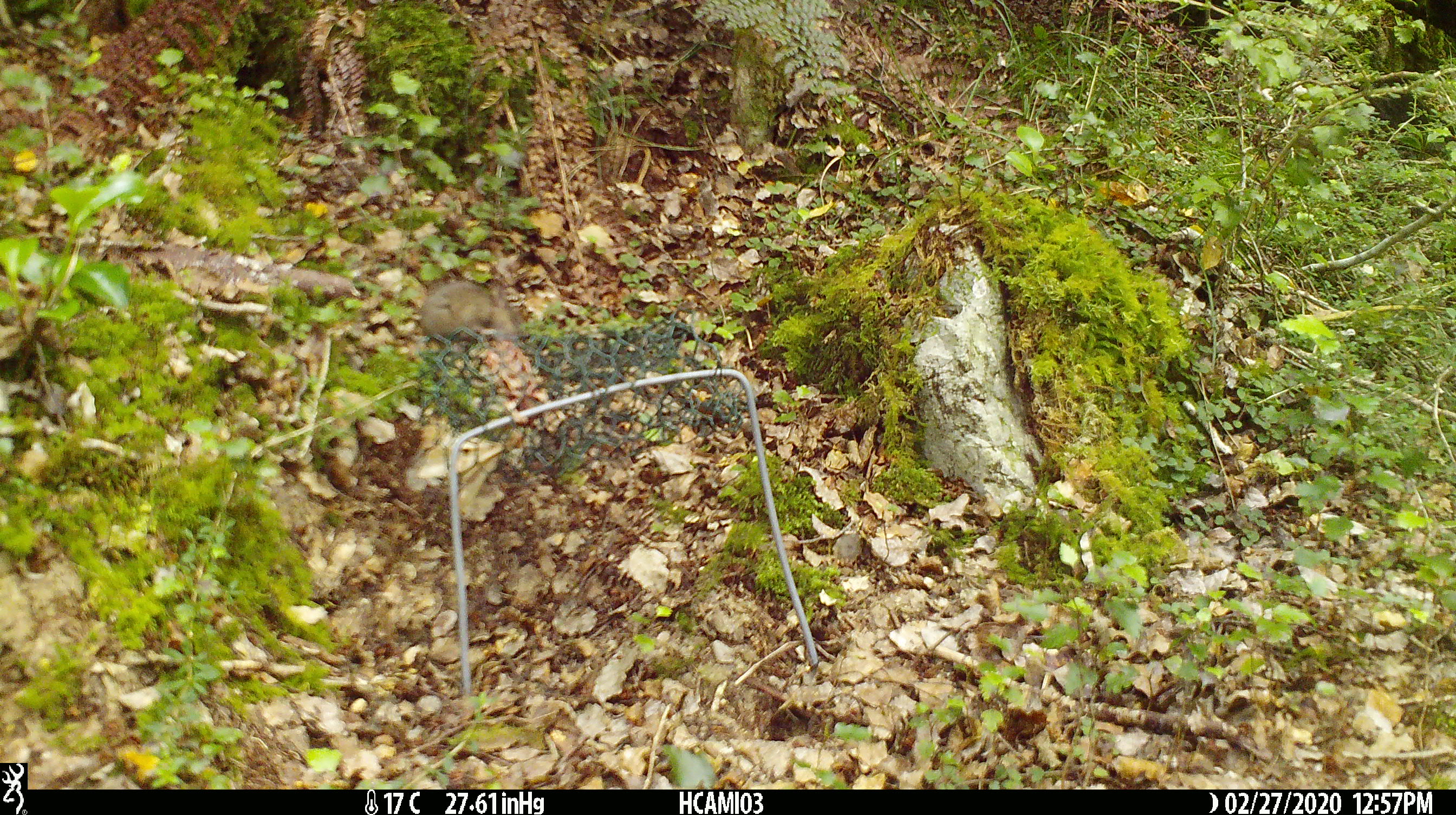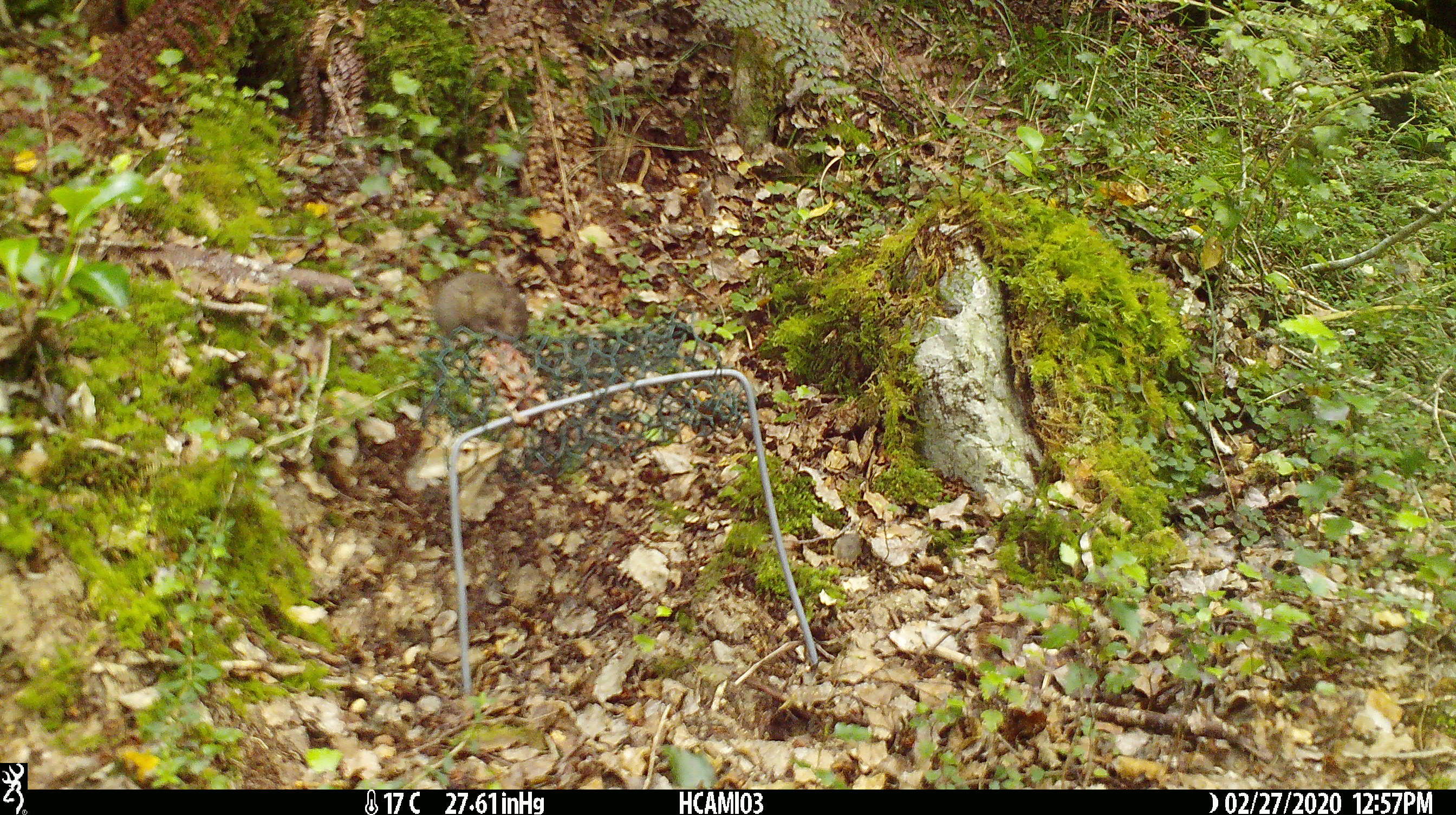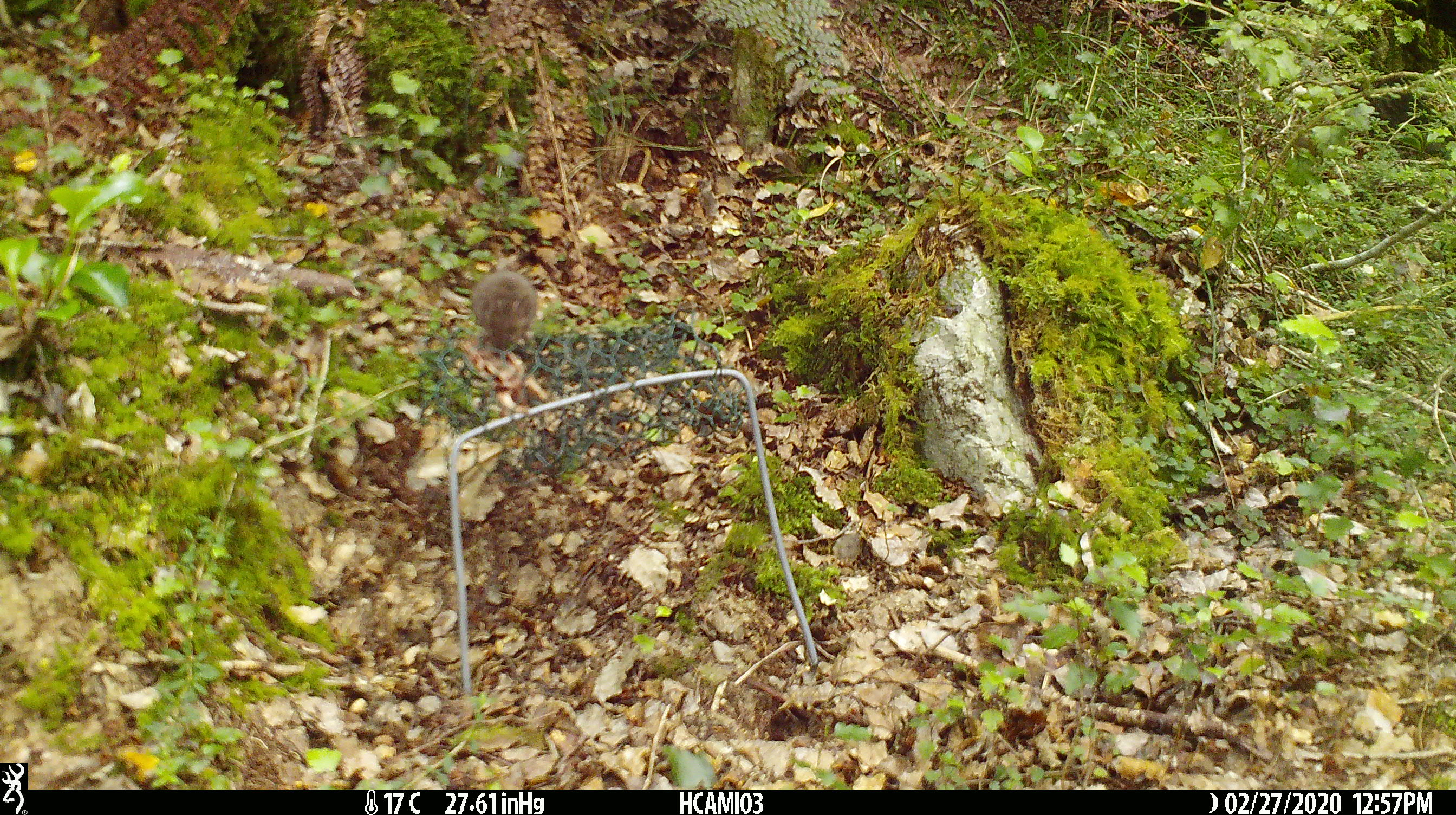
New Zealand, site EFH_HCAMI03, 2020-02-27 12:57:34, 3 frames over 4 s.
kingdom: Animalia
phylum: Chordata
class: Mammalia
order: Rodentia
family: Muridae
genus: Mus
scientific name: Mus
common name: mouse